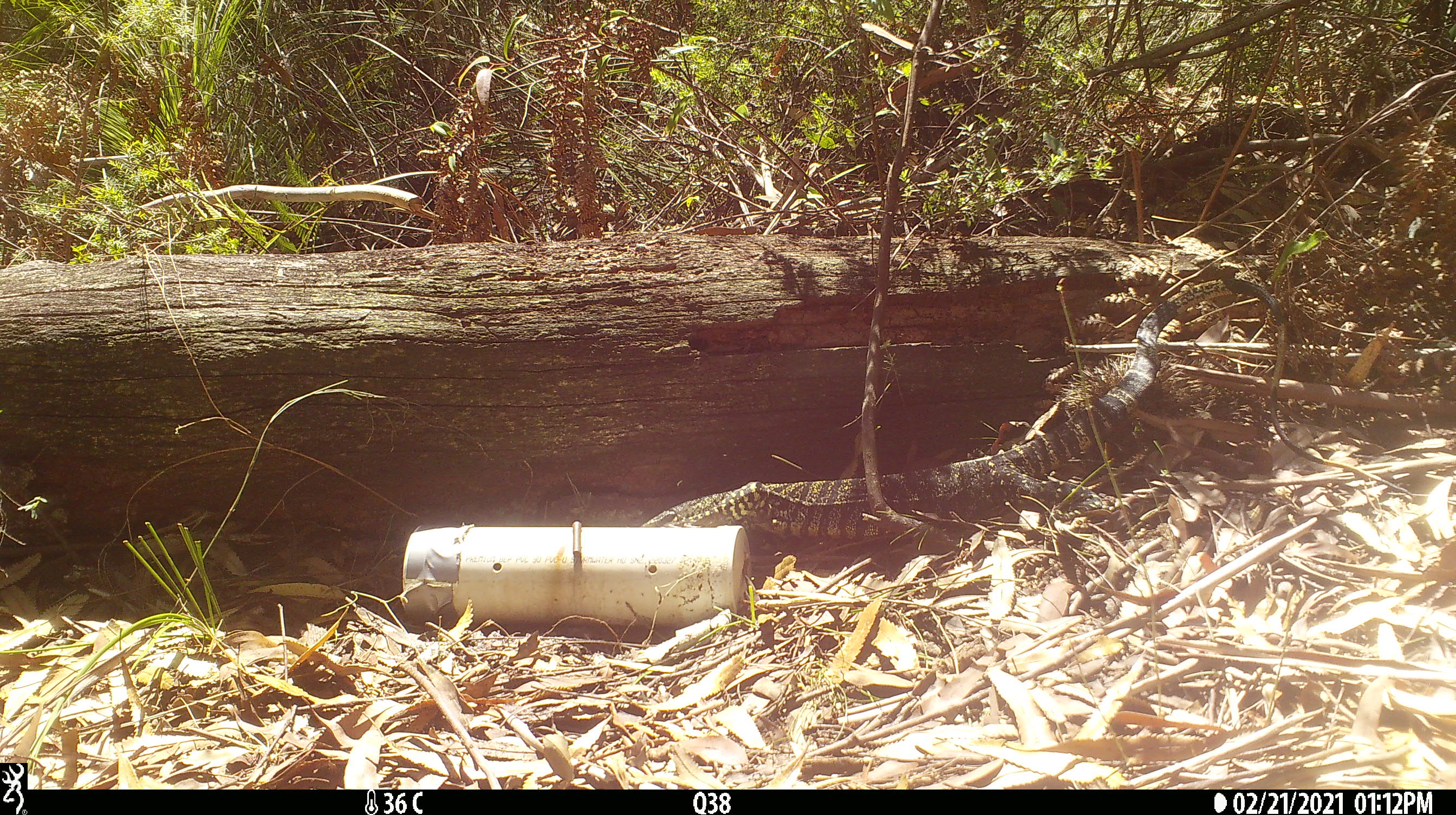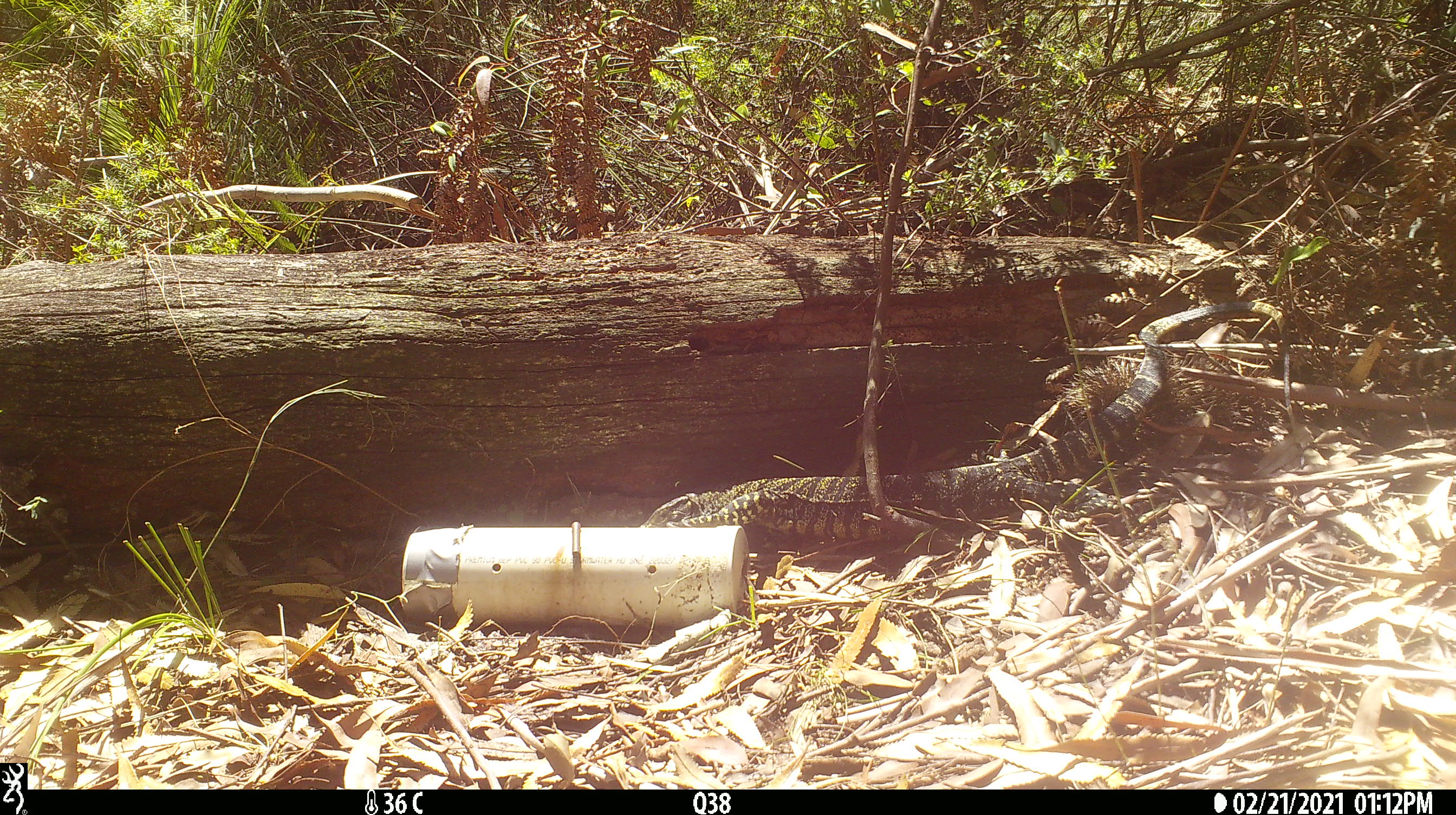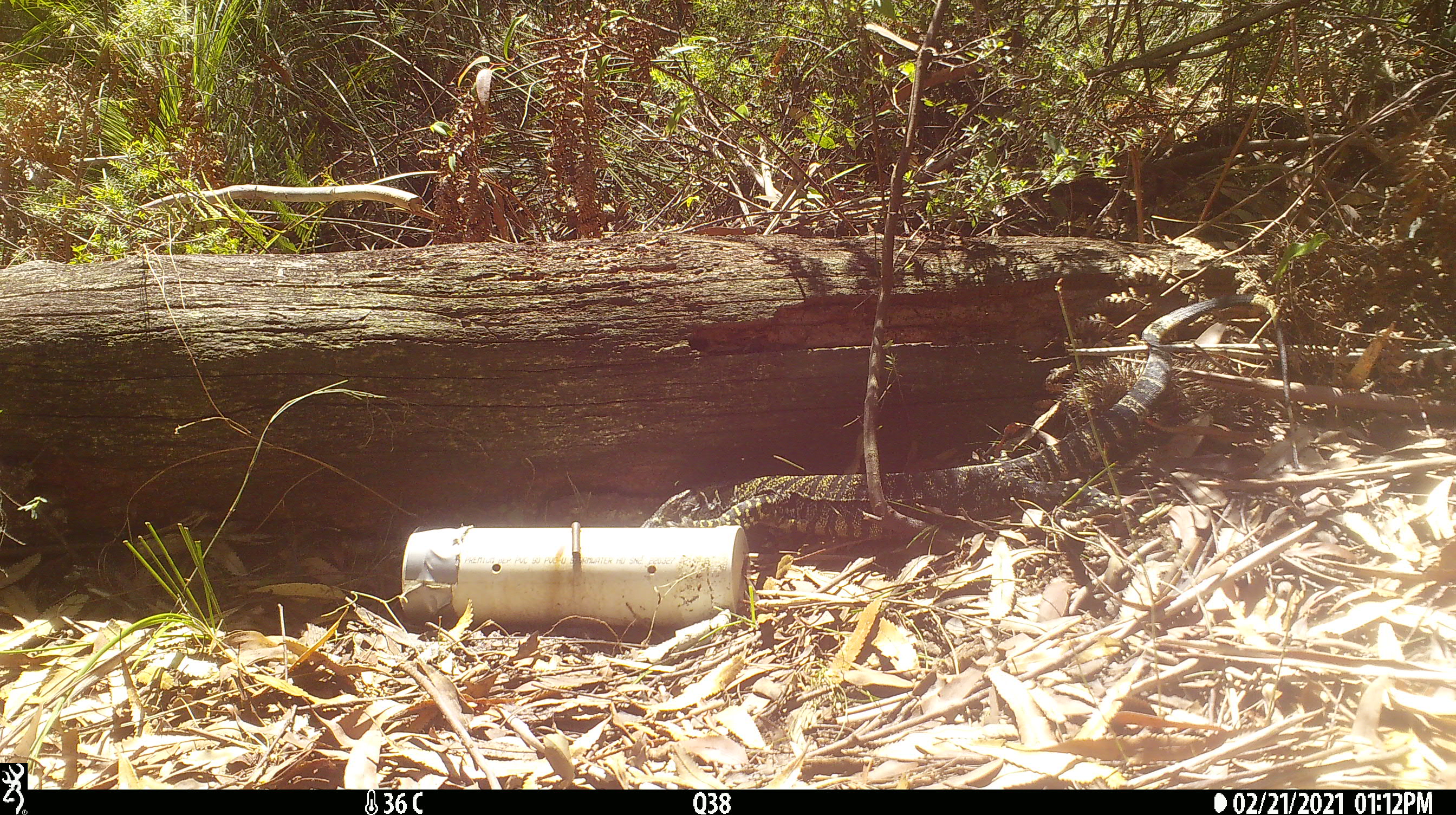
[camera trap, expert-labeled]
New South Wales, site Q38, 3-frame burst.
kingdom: Animalia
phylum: Chordata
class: Reptilia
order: Squamata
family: Varanidae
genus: Varanus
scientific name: Varanus varius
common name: lace monitor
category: goanna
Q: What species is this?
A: Goanna (lace monitor) (Varanus varius).